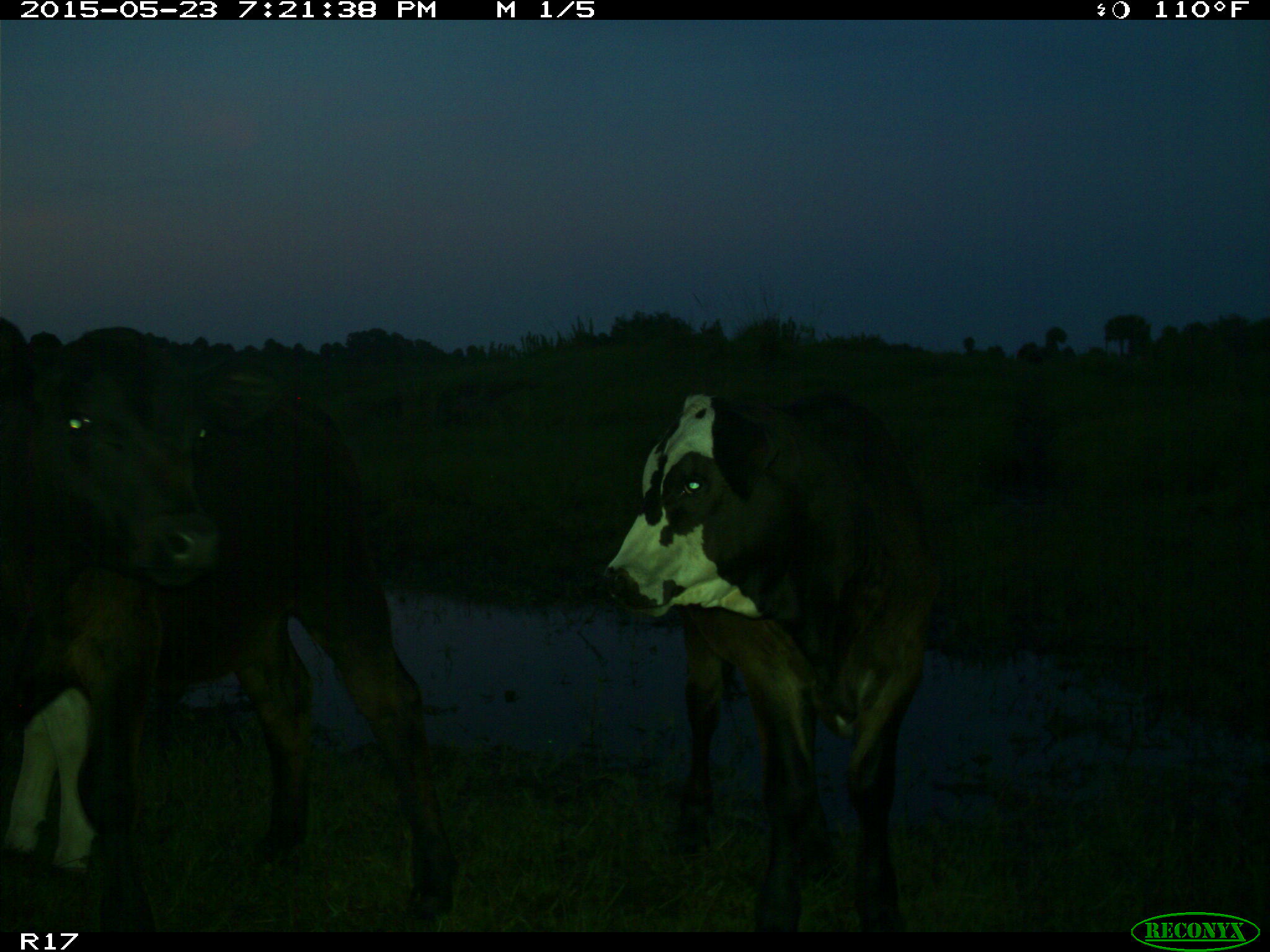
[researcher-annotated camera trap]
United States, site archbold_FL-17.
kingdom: Animalia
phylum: Chordata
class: Mammalia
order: Artiodactyla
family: Bovidae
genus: Bos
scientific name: Bos taurus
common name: domestic cow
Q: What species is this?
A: Bos taurus (domestic cow).